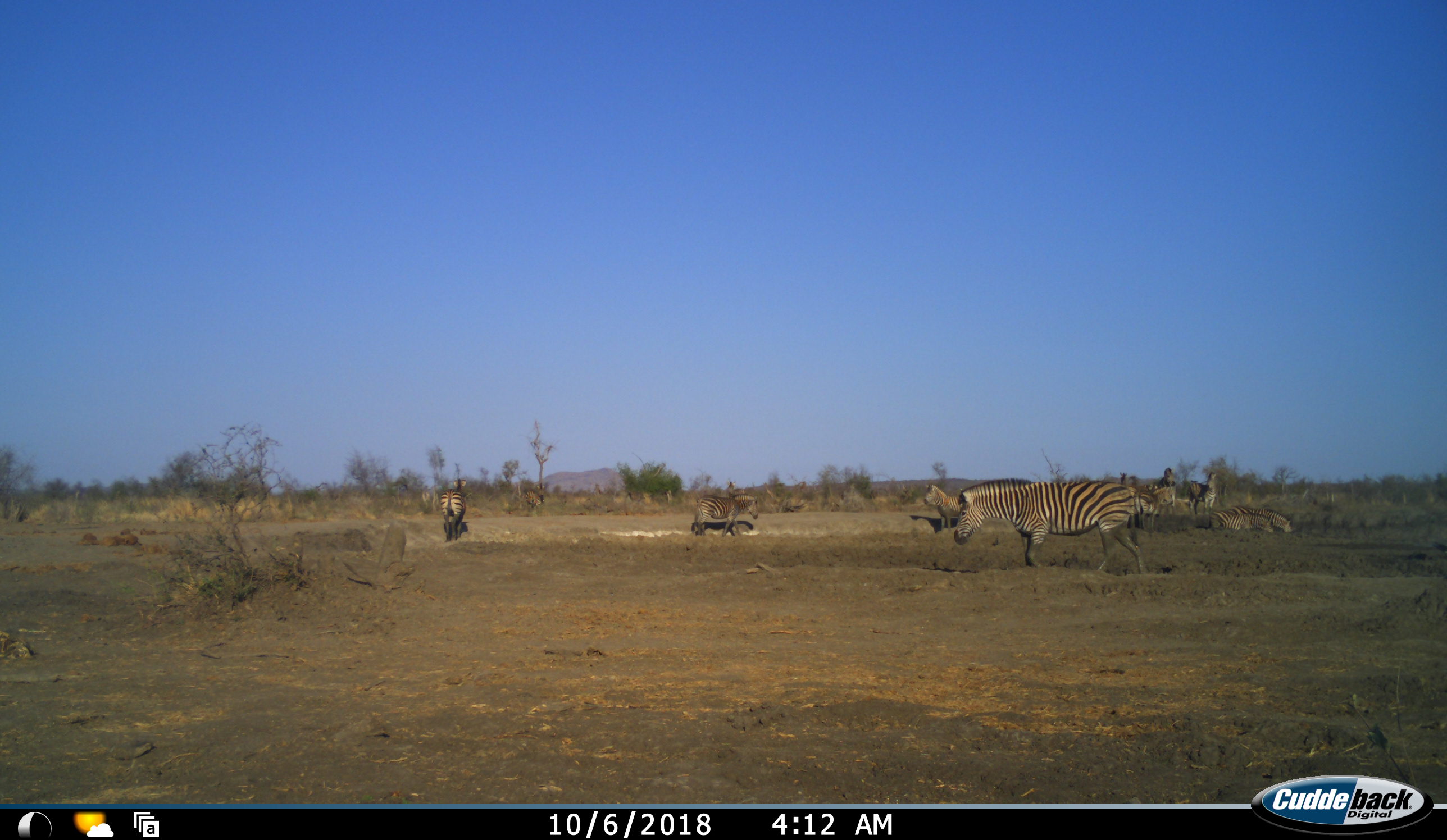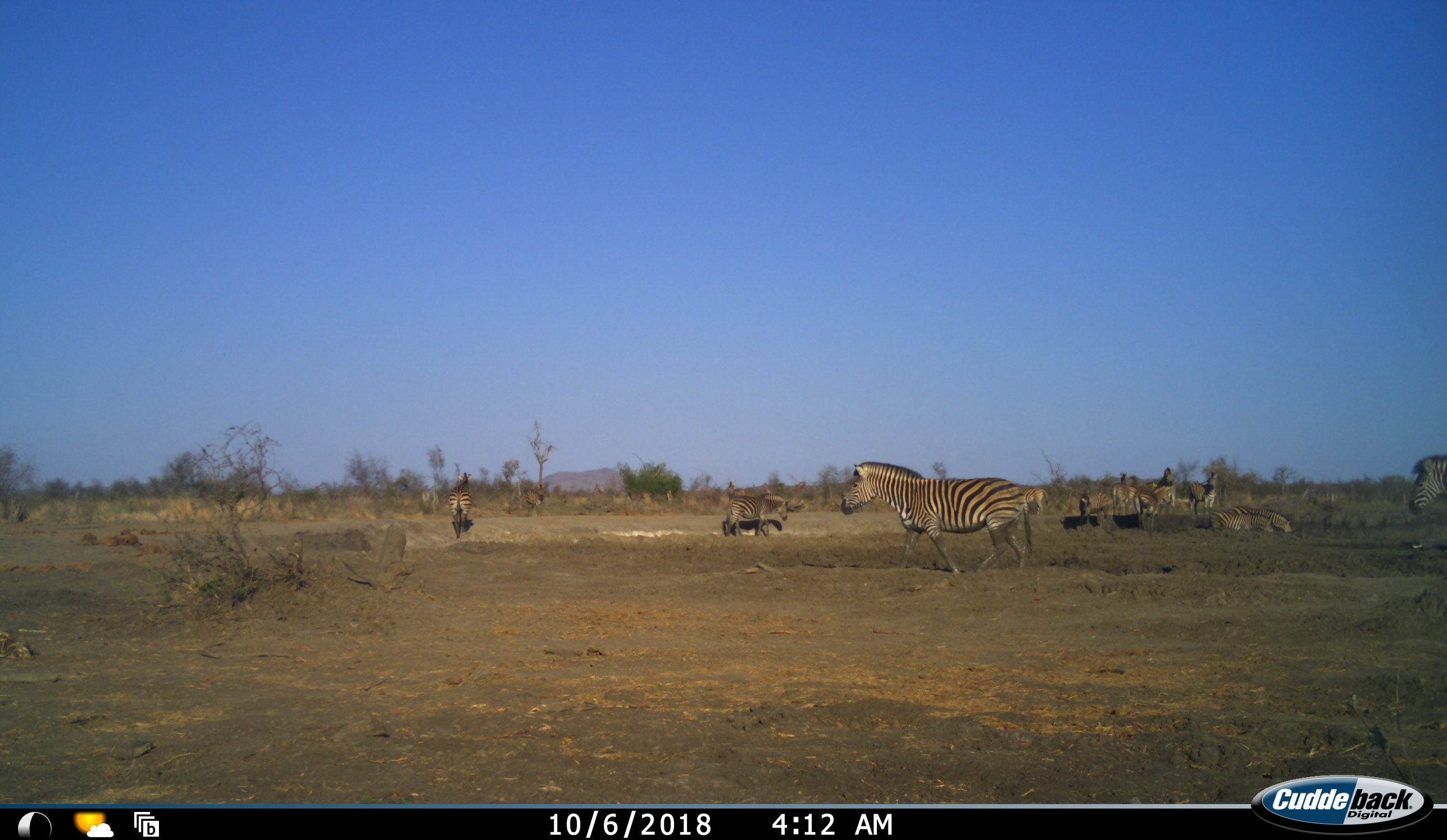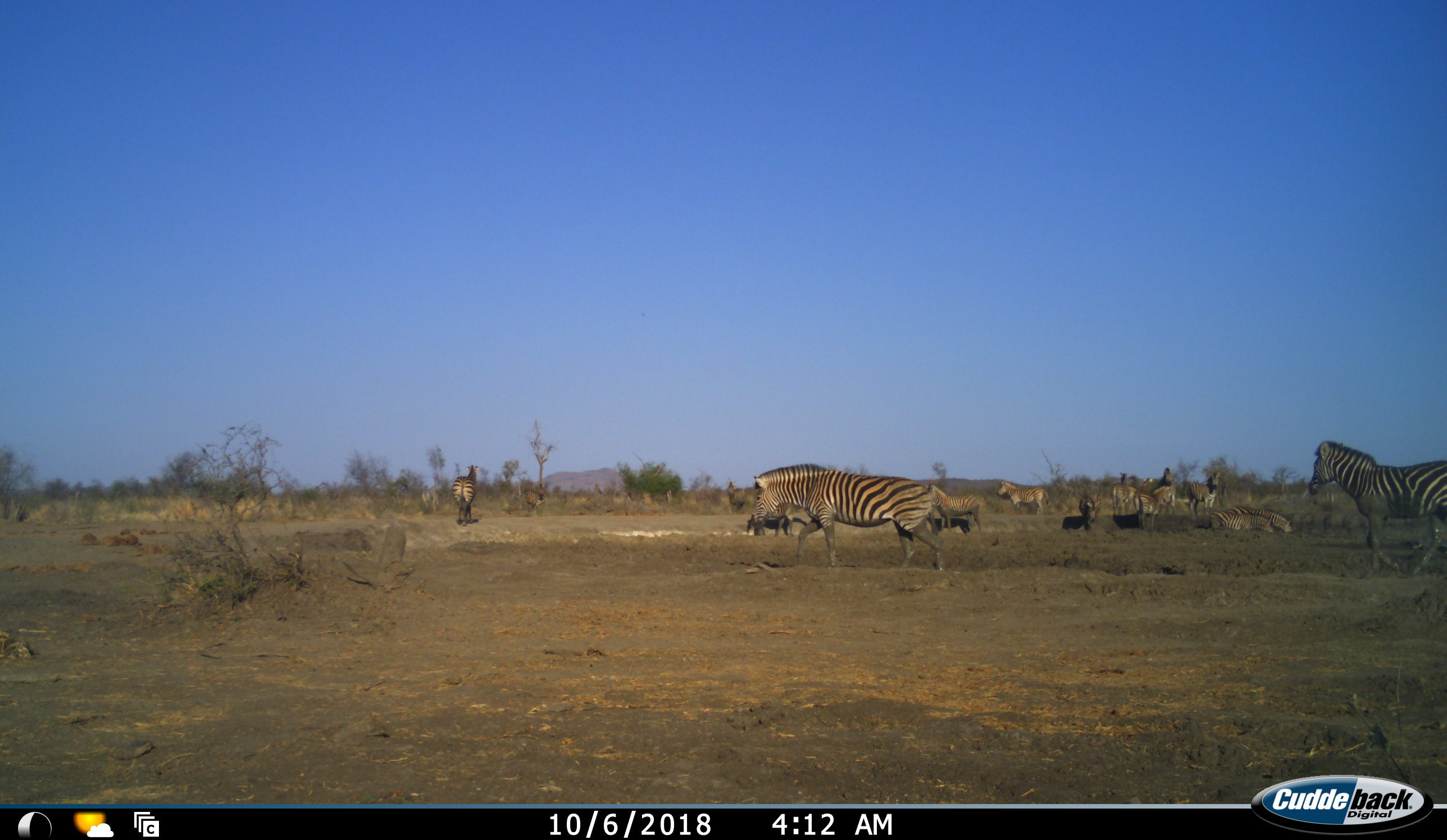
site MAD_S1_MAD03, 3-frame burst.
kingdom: Animalia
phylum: Chordata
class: Mammalia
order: Perissodactyla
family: Equidae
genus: Equus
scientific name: Equus quagga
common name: plains zebra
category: zebraplains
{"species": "zebraplains (plains zebra) (Equus quagga)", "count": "11-50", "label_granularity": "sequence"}